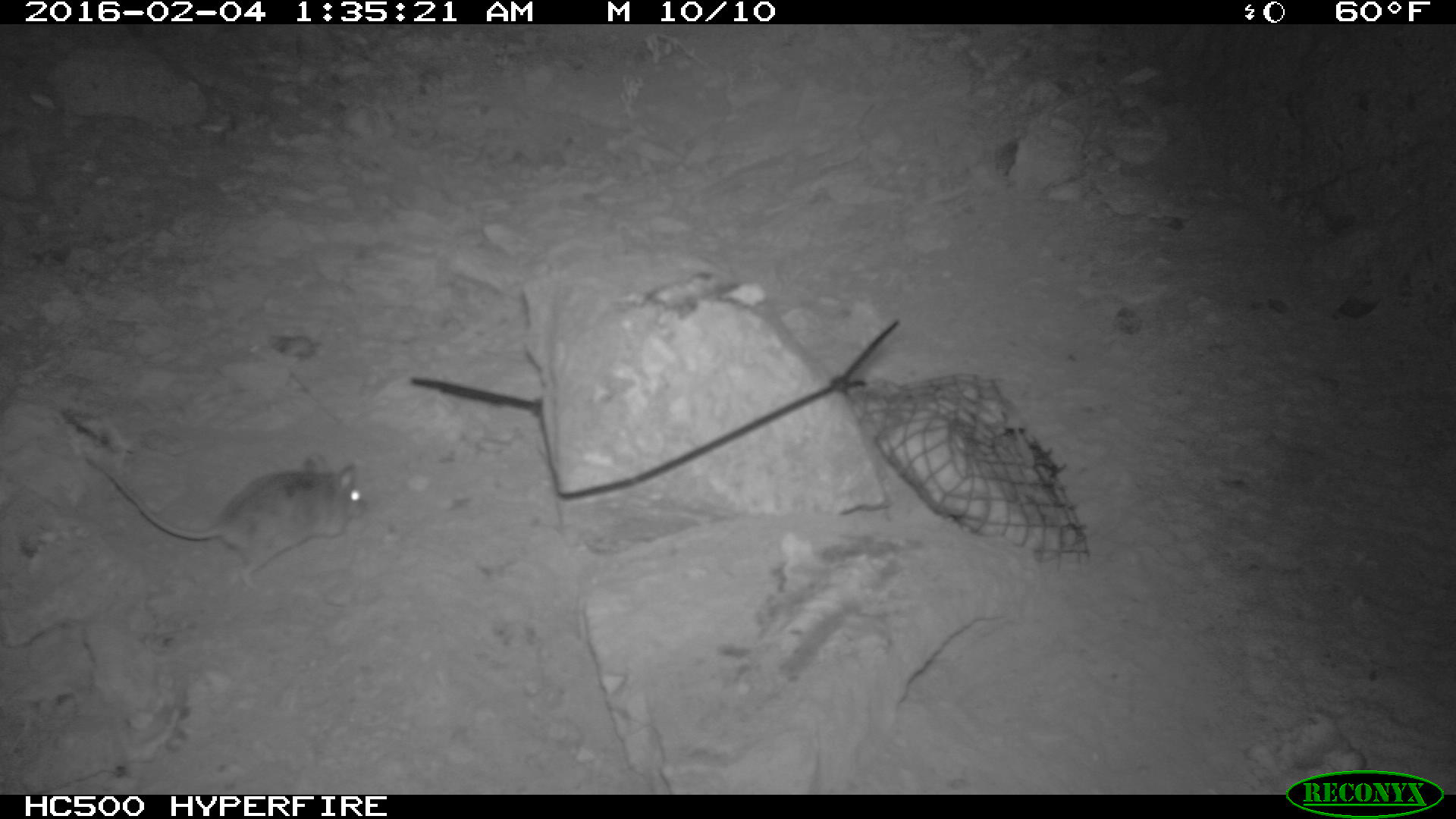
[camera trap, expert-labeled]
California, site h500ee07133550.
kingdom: Animalia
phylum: Chordata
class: Mammalia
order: Rodentia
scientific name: Rodentia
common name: rodent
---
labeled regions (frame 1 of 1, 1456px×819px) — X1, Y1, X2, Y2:
rodent: 80, 454, 366, 590